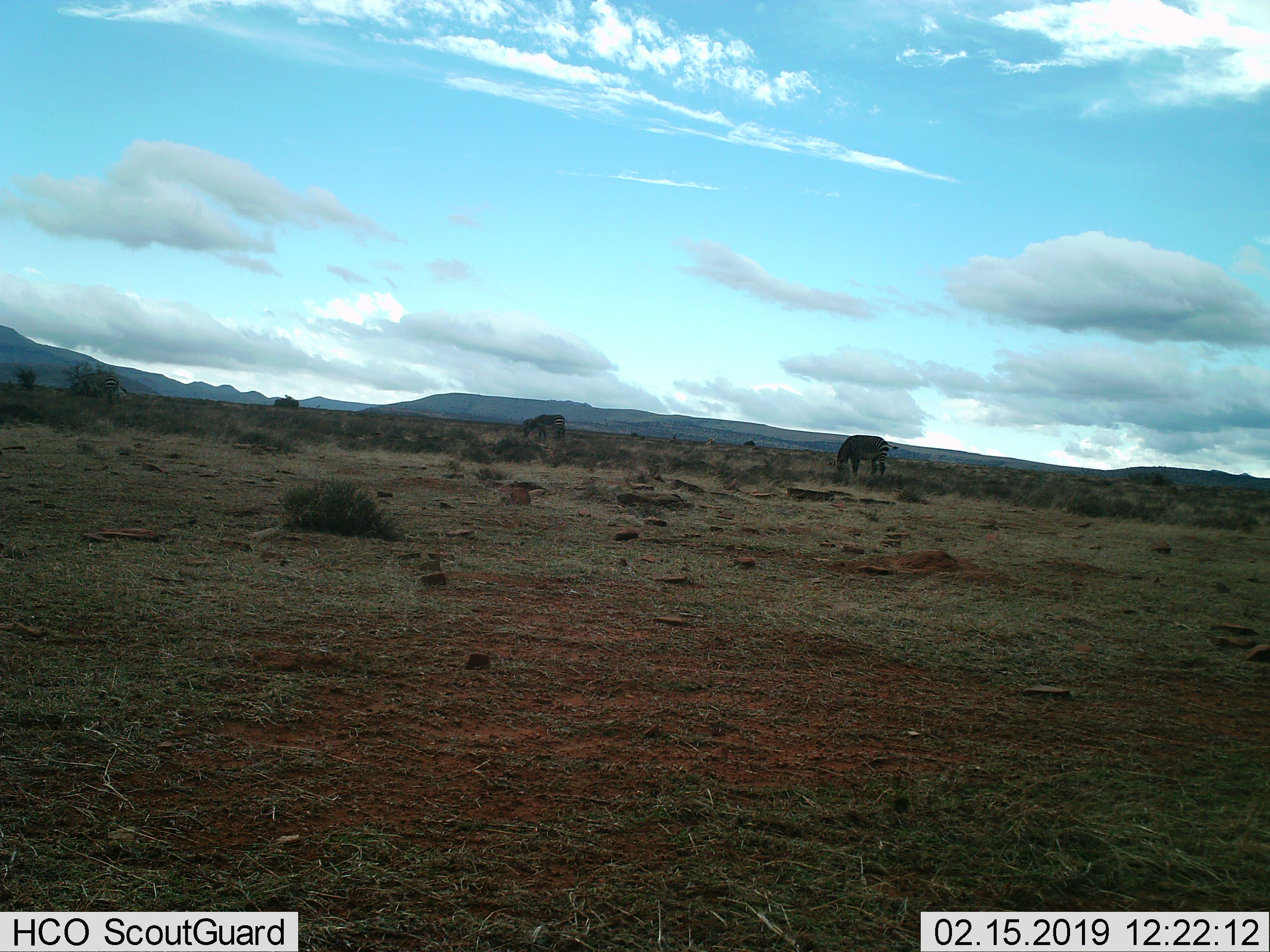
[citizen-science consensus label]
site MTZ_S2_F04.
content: unidentified animal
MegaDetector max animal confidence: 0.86